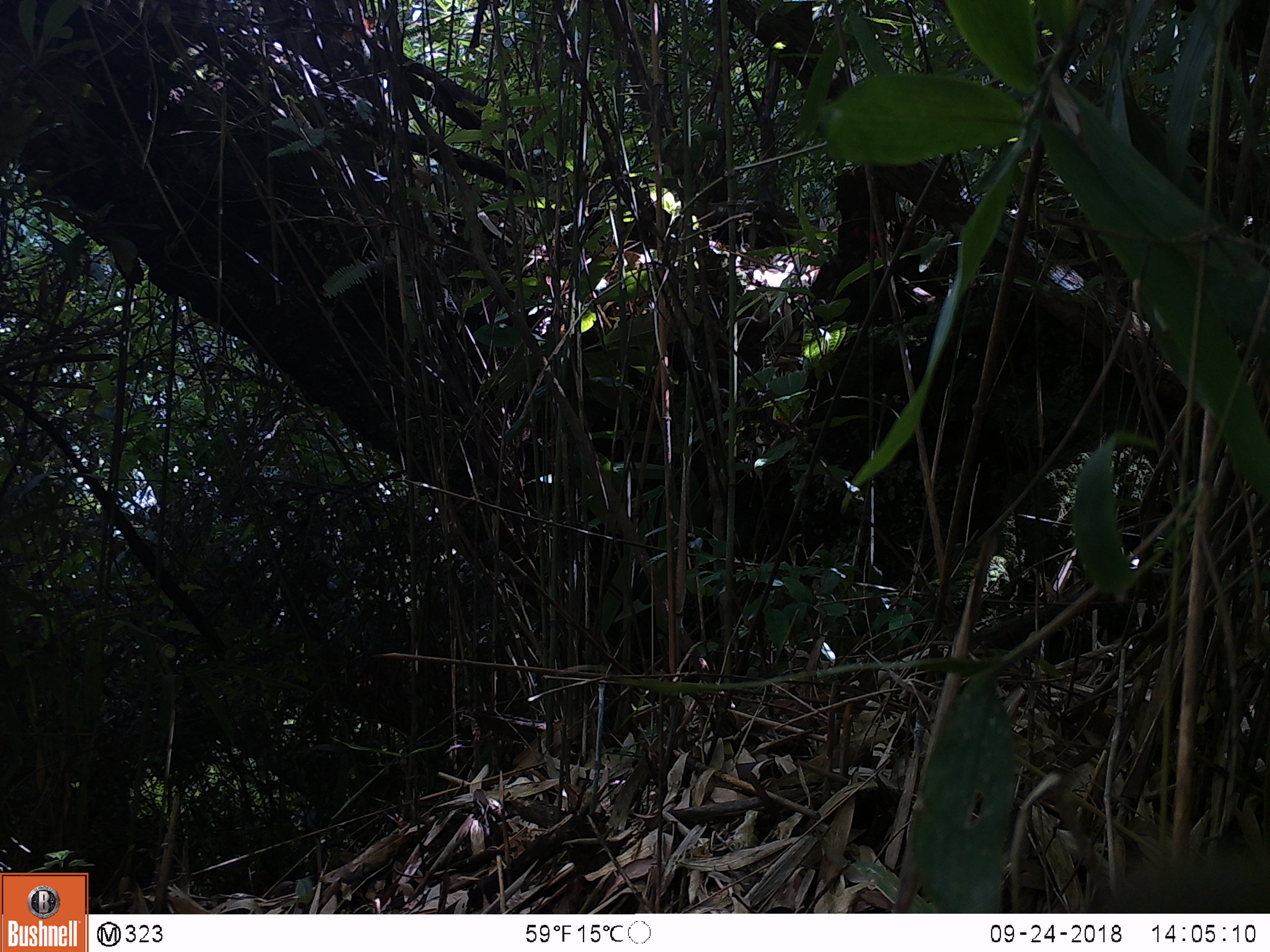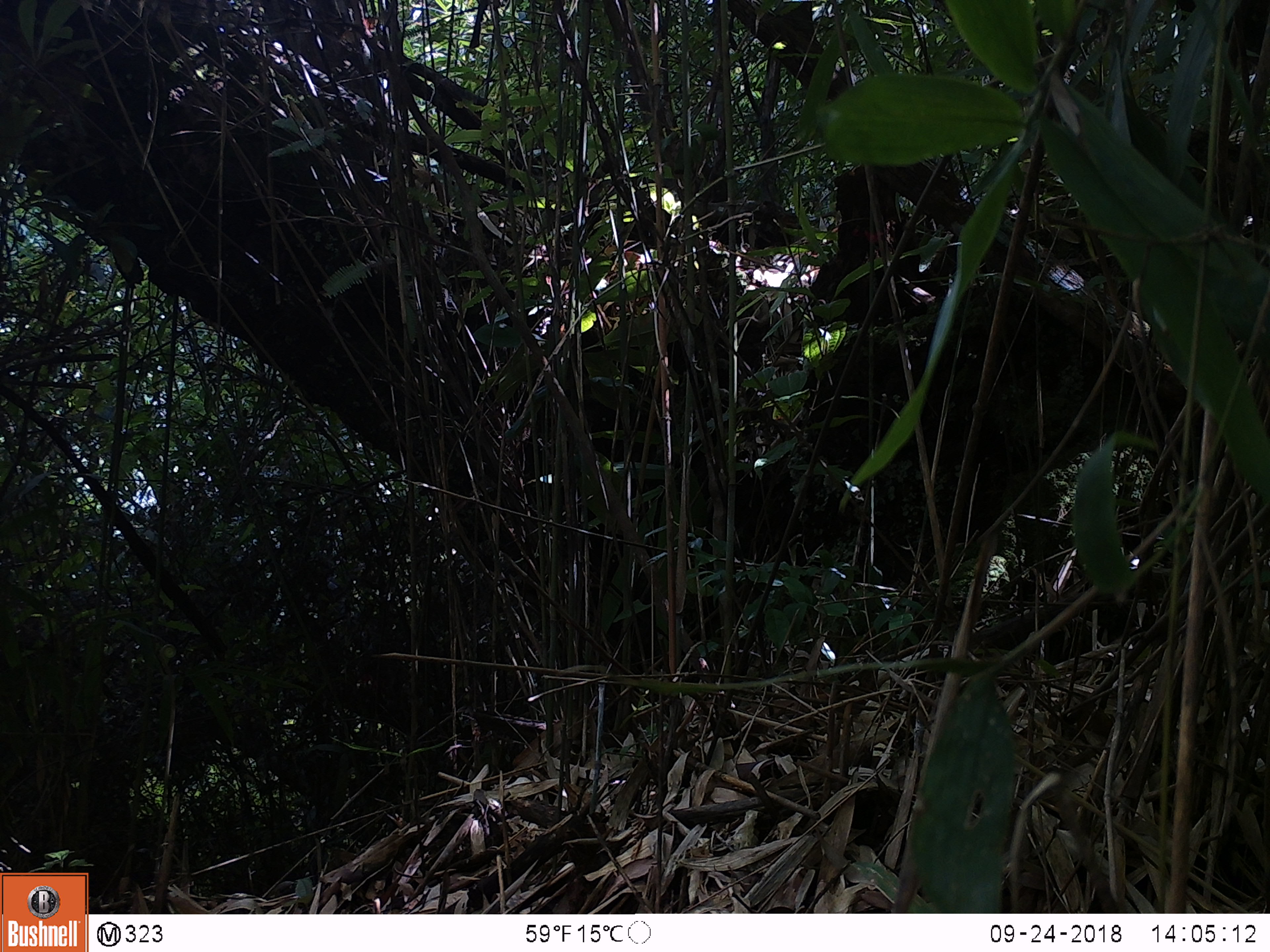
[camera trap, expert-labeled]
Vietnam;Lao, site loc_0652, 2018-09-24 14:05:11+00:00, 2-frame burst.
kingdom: Animalia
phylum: Chordata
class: Mammalia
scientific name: Mammalia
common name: mammal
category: unidentified small mammal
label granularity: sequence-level